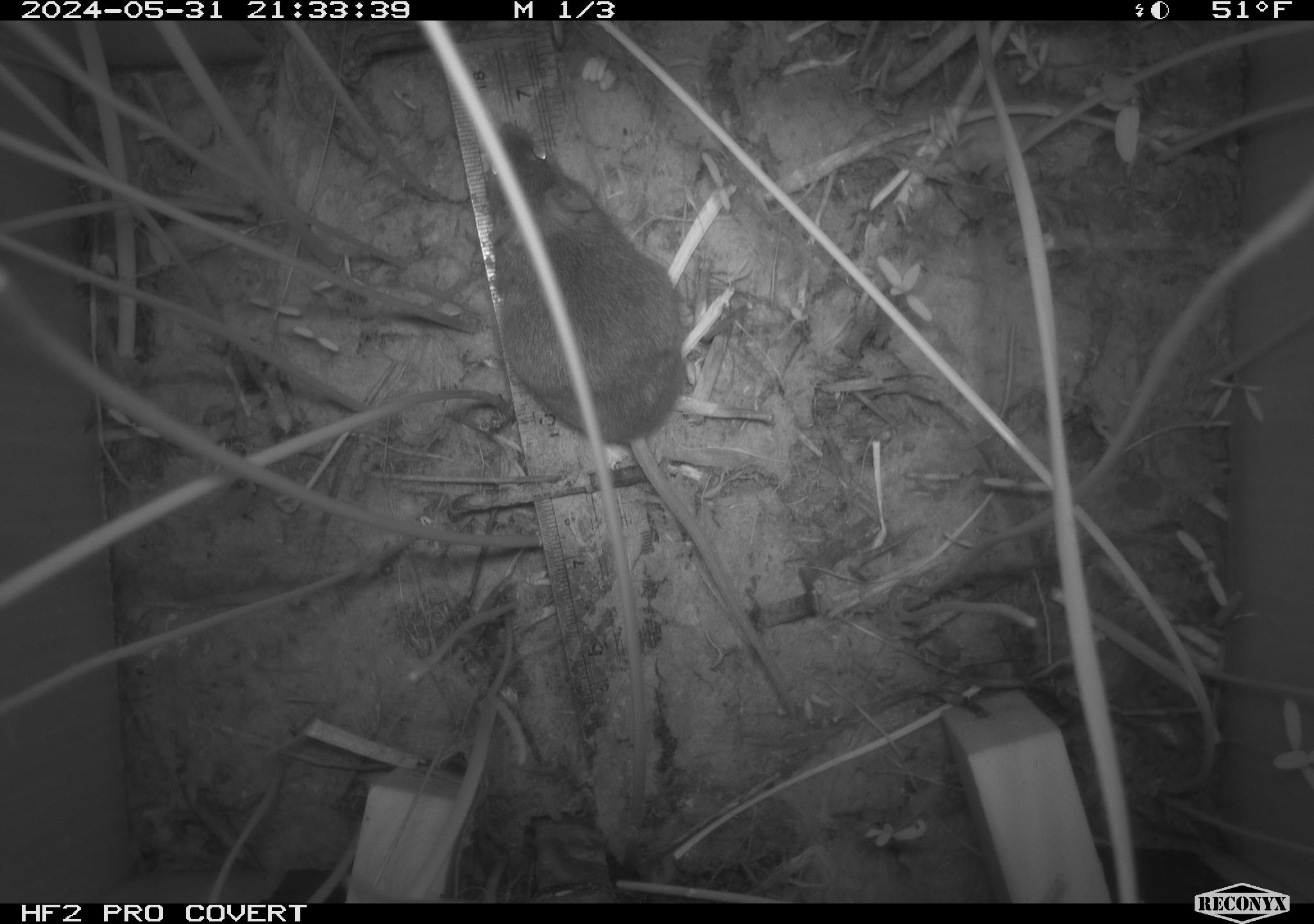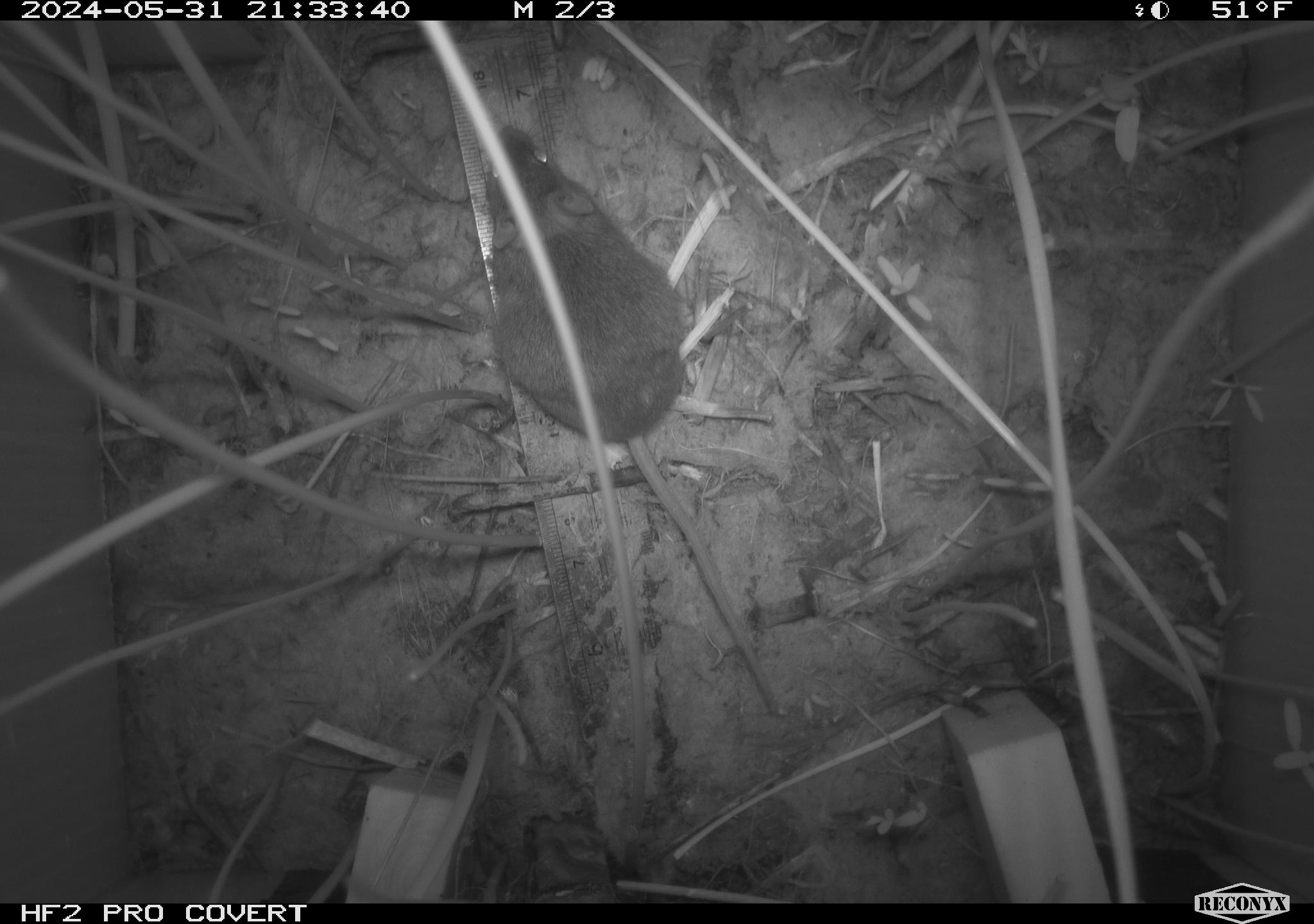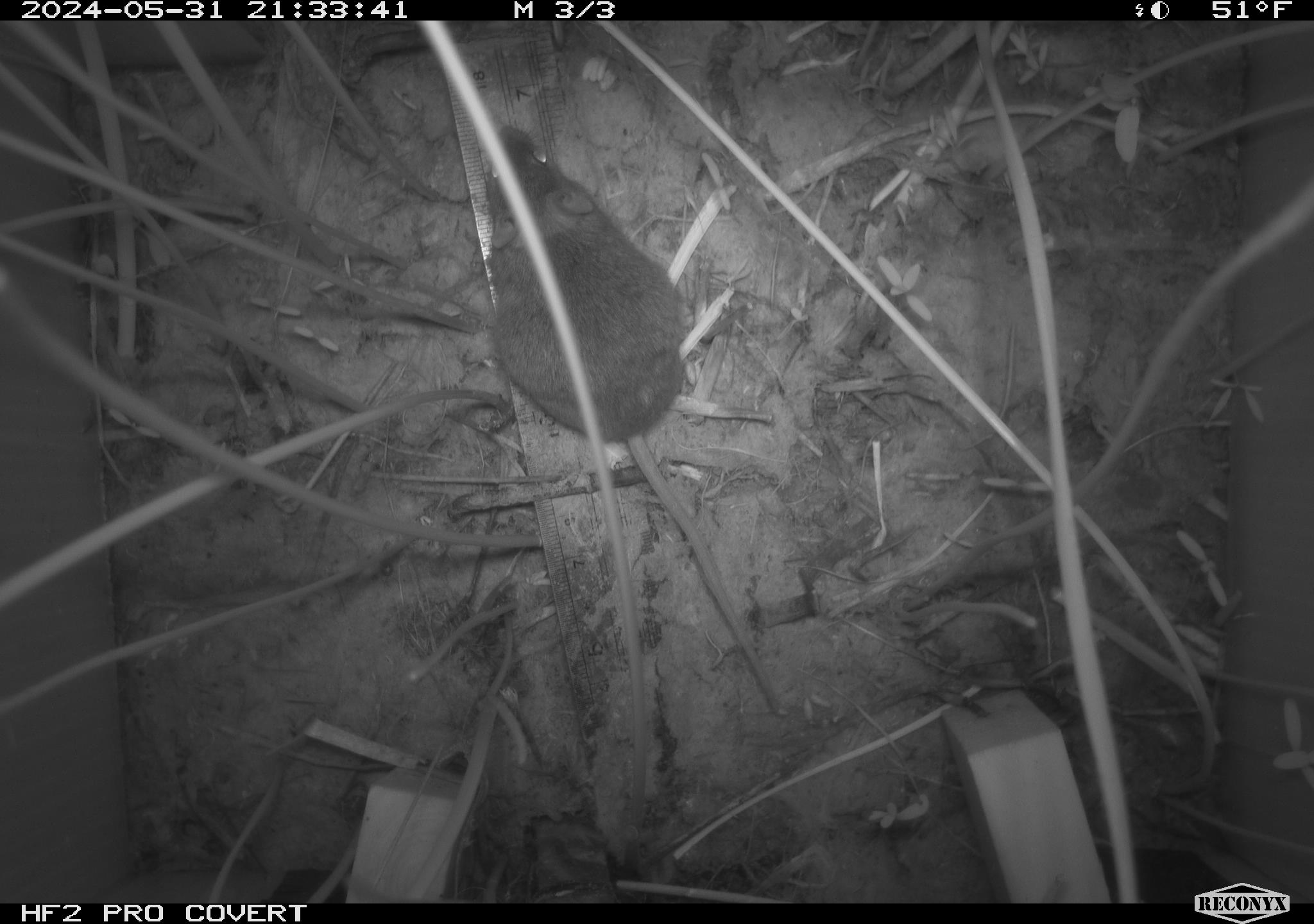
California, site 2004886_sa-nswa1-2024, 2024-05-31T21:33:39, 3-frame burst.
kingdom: Animalia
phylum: Chordata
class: Mammalia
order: Rodentia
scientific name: Rodentia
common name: rodent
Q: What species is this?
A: Rodent (Rodentia).